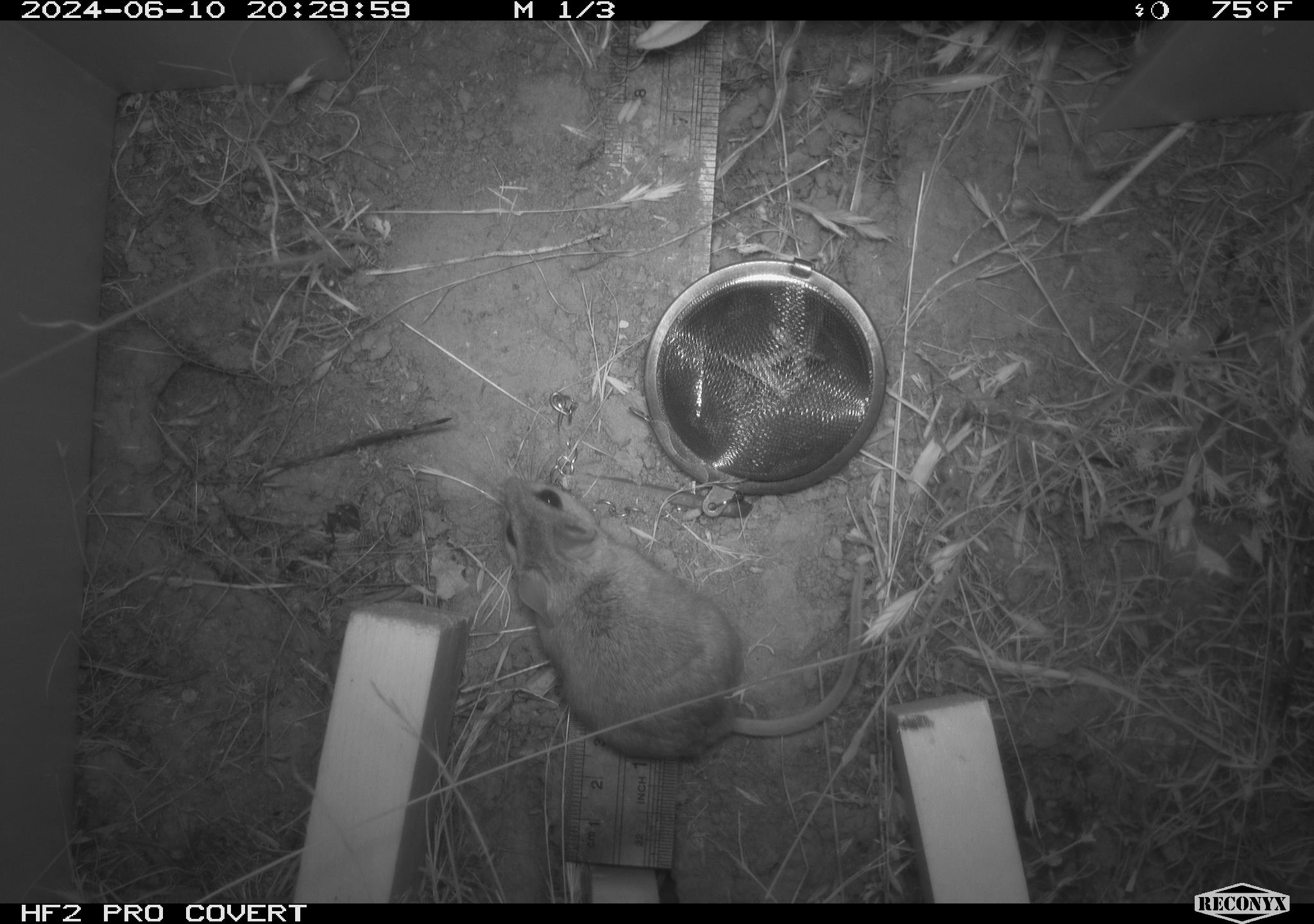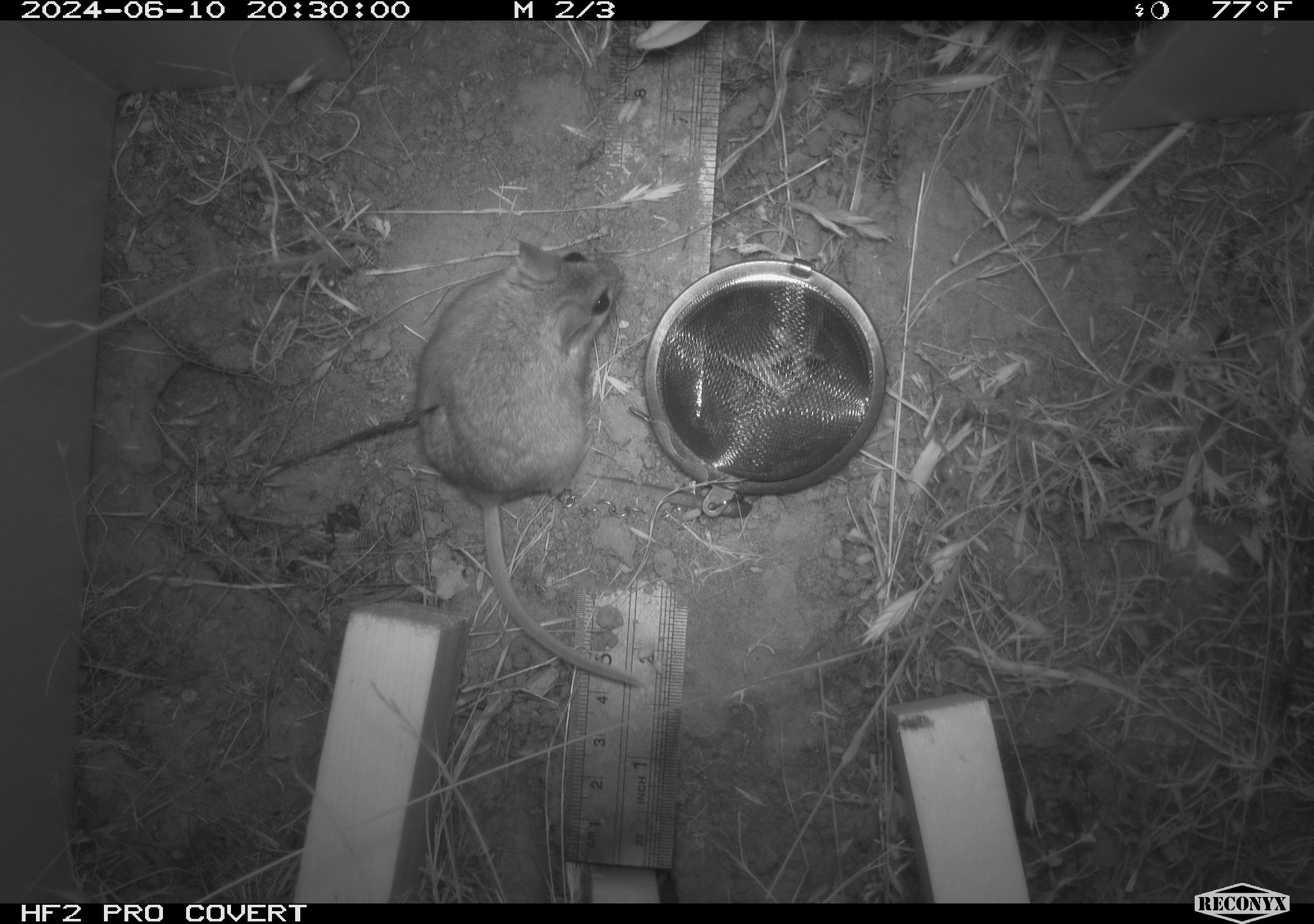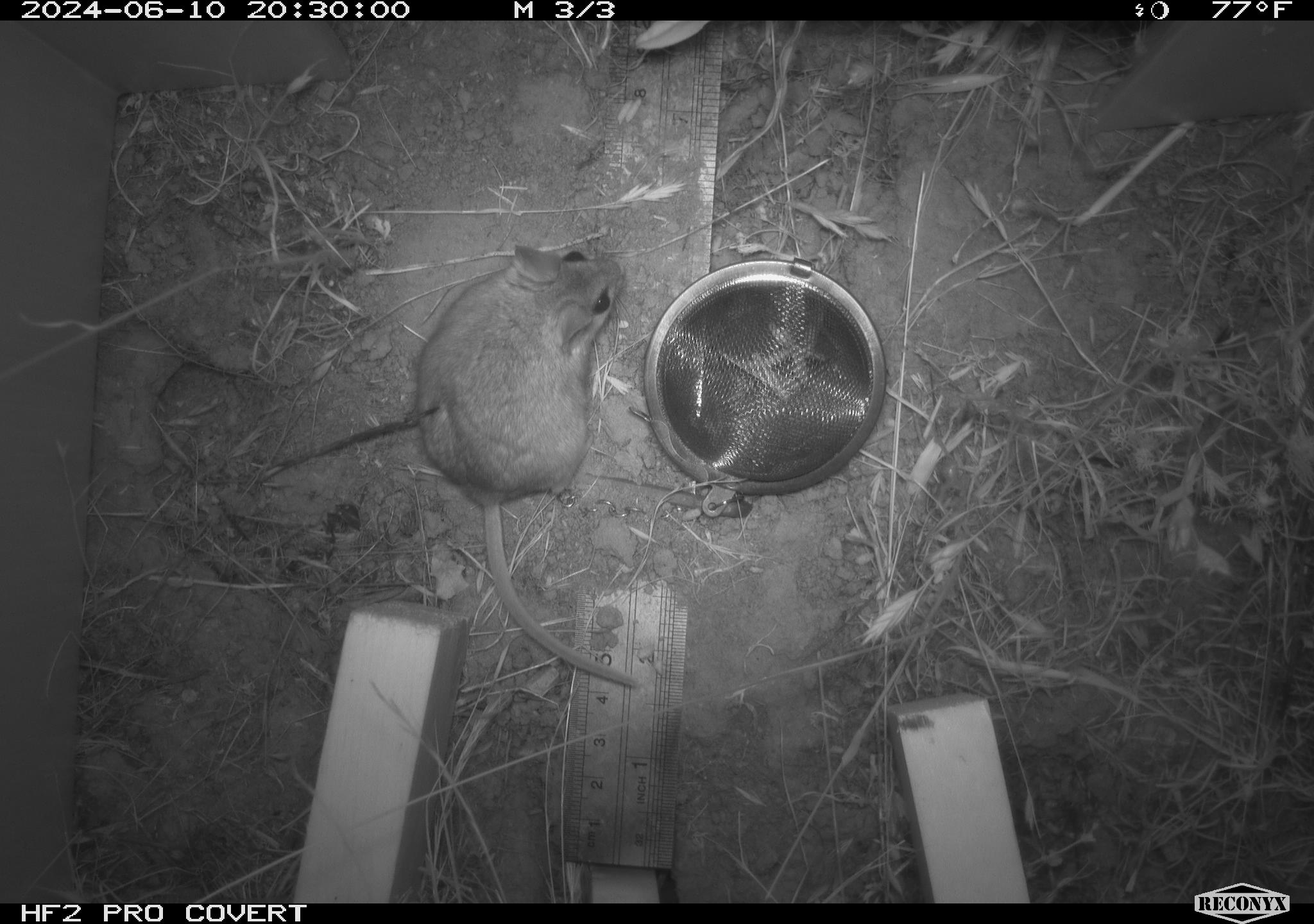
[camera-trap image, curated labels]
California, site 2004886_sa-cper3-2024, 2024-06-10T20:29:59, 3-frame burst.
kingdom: Animalia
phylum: Chordata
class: Mammalia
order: Rodentia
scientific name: Rodentia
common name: rodent